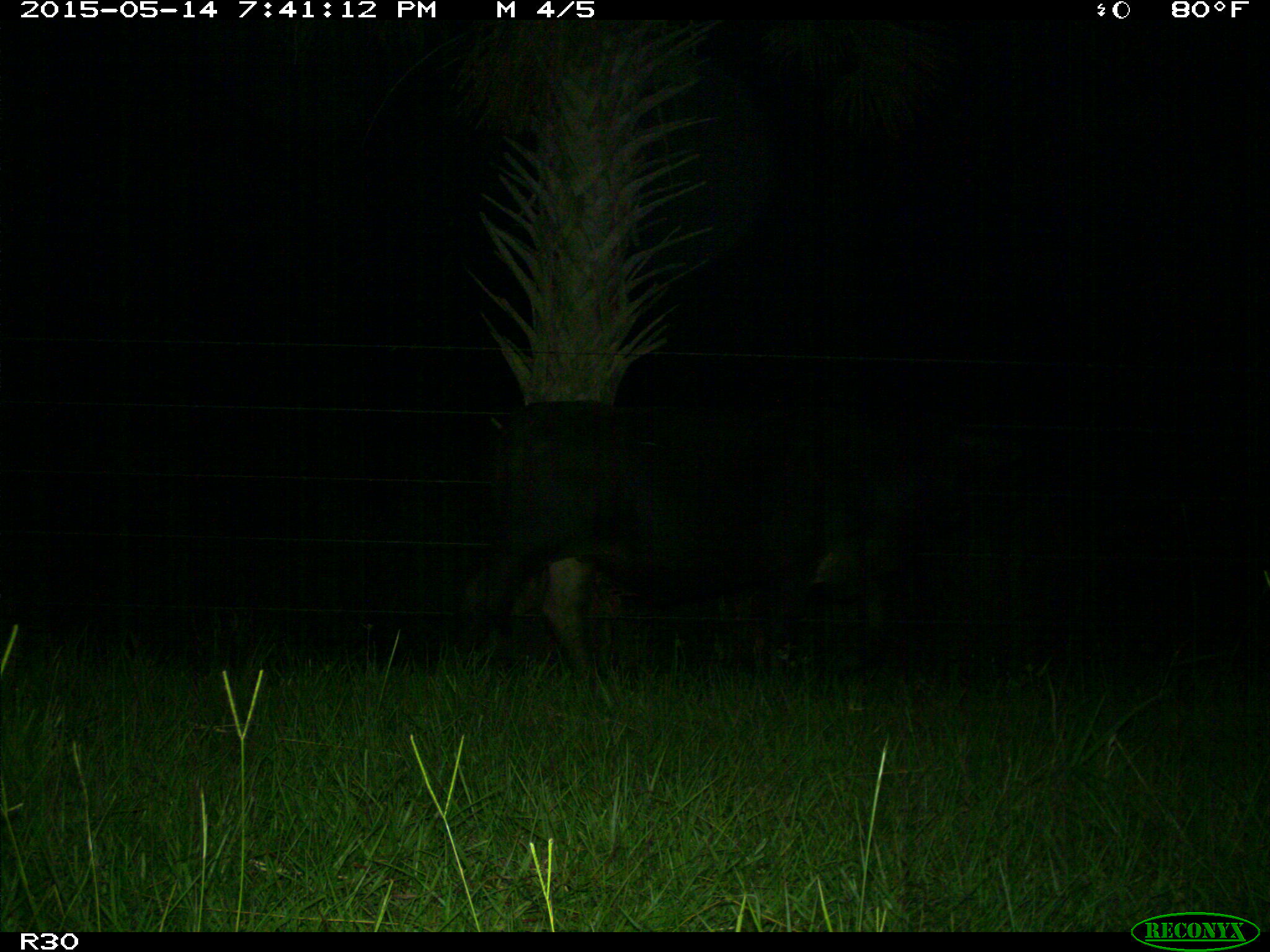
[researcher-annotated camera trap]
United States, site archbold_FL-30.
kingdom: Animalia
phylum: Chordata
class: Mammalia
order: Artiodactyla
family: Bovidae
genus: Bos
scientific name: Bos taurus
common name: domestic cow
Bos taurus (domestic cow).